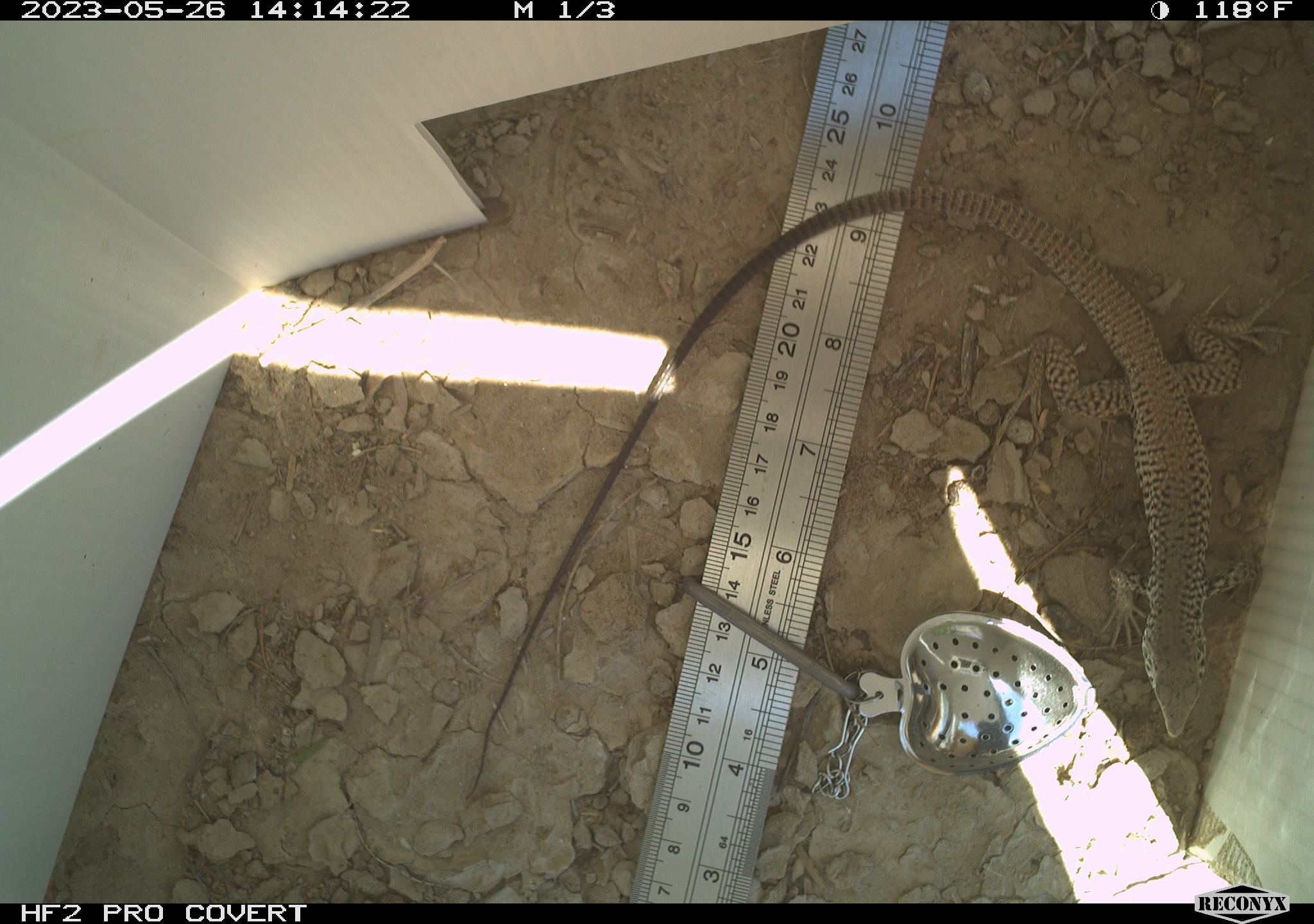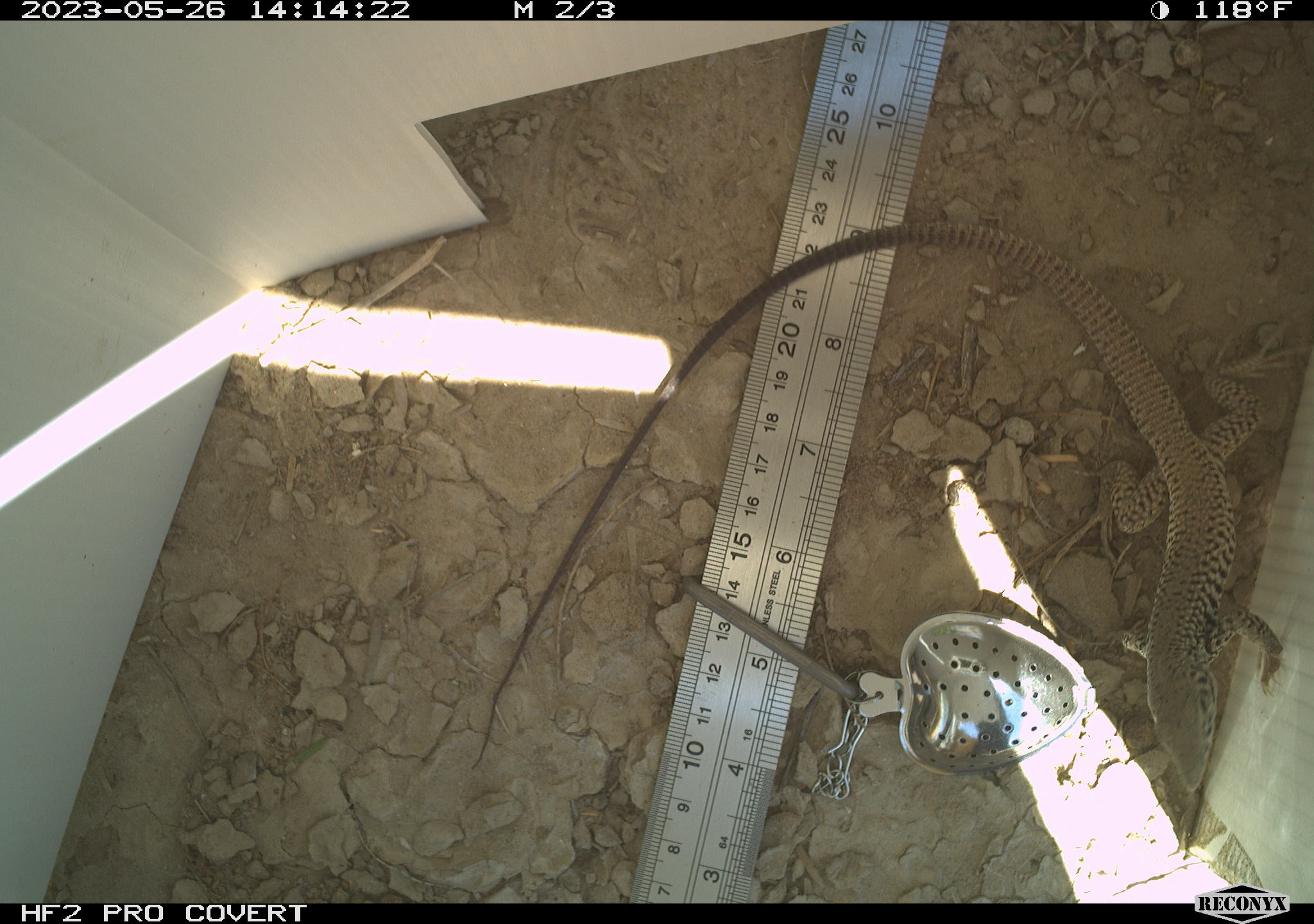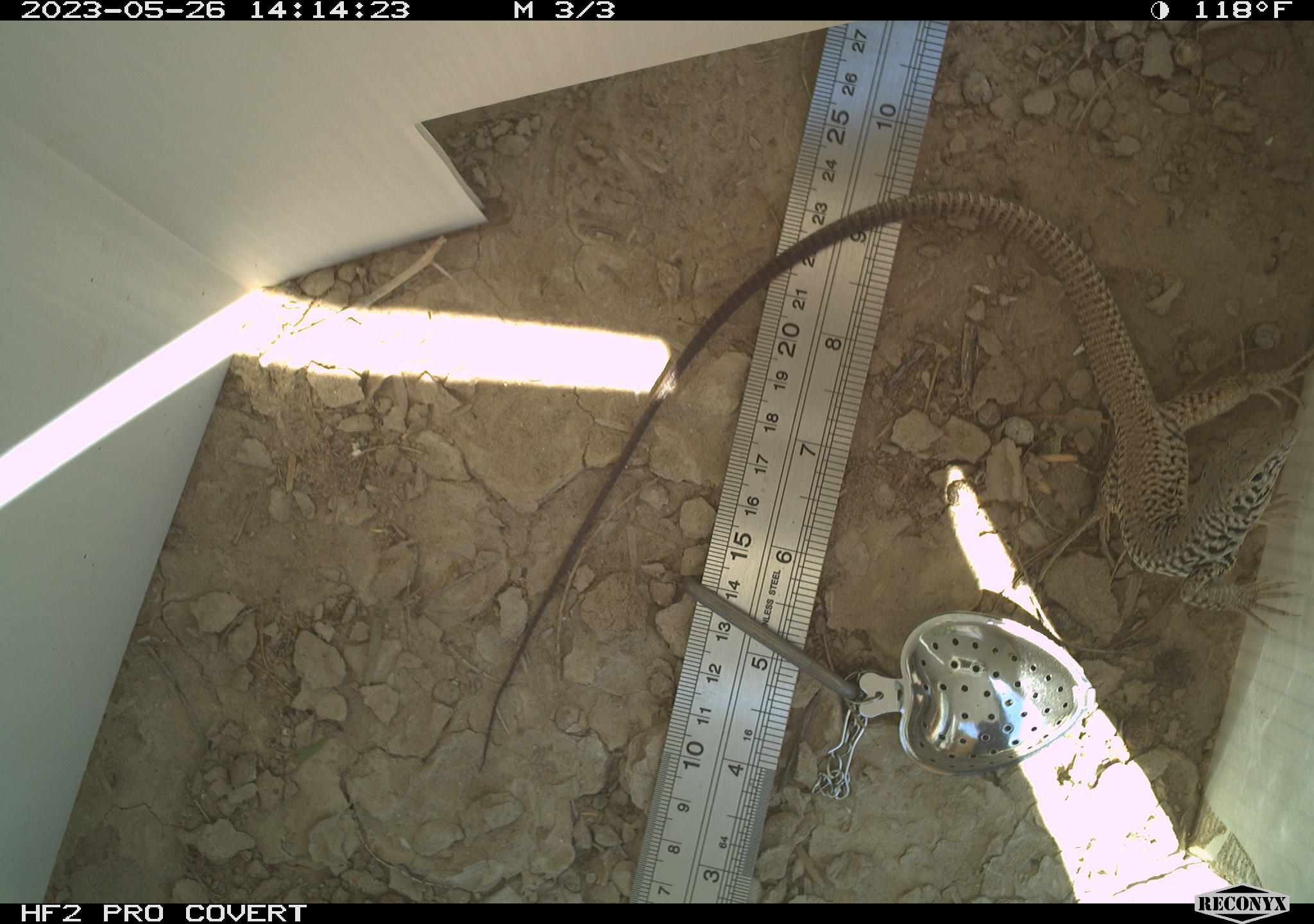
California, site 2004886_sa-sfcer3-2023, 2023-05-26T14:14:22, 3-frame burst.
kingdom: Animalia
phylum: Chordata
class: Reptilia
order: Squamata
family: Teiidae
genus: Aspidoscelis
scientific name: Aspidoscelis tigris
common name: western whiptail